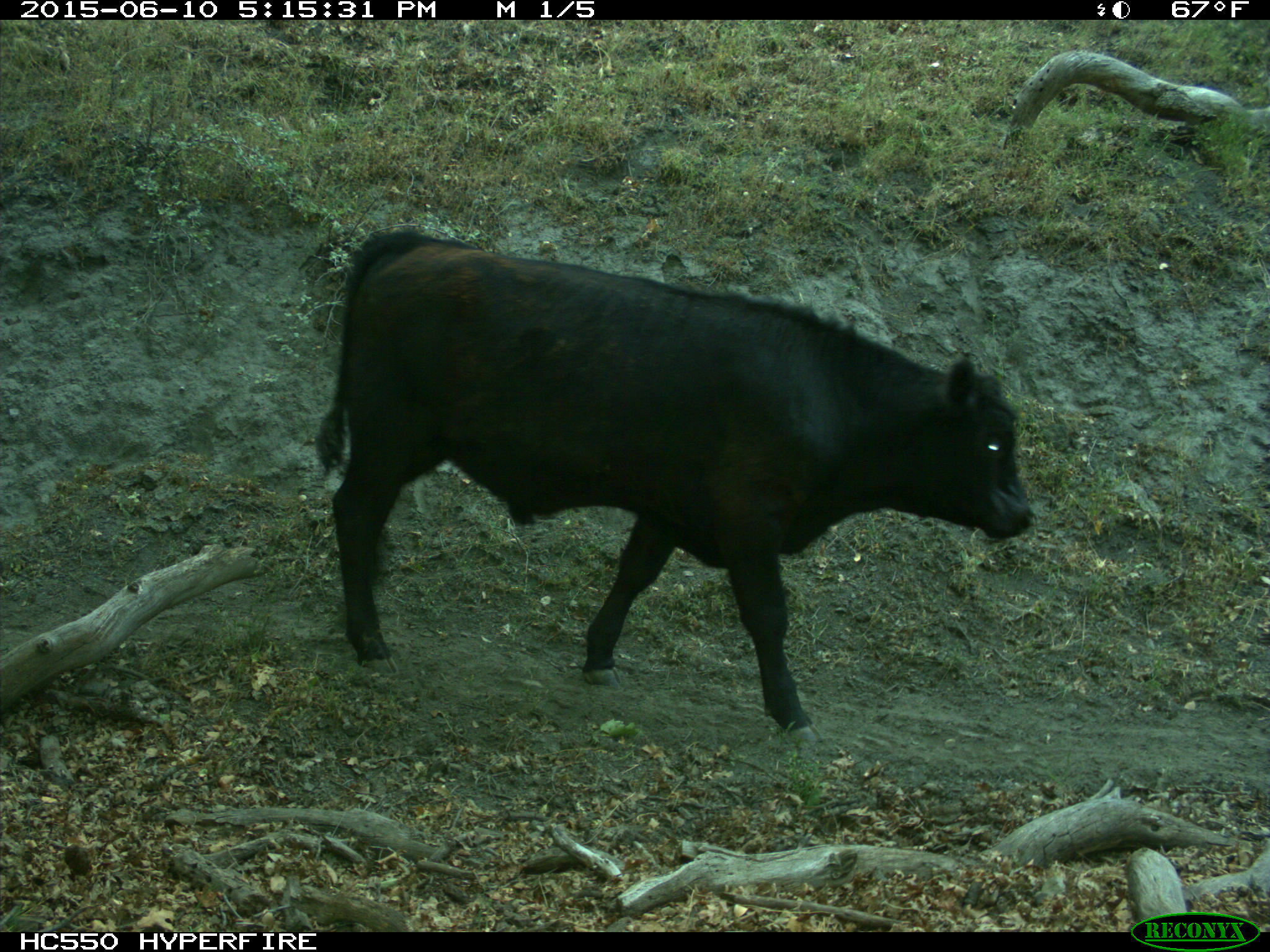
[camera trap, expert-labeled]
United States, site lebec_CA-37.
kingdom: Animalia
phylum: Chordata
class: Mammalia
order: Artiodactyla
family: Bovidae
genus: Bos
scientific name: Bos taurus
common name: domestic cow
Bos taurus (domestic cow).